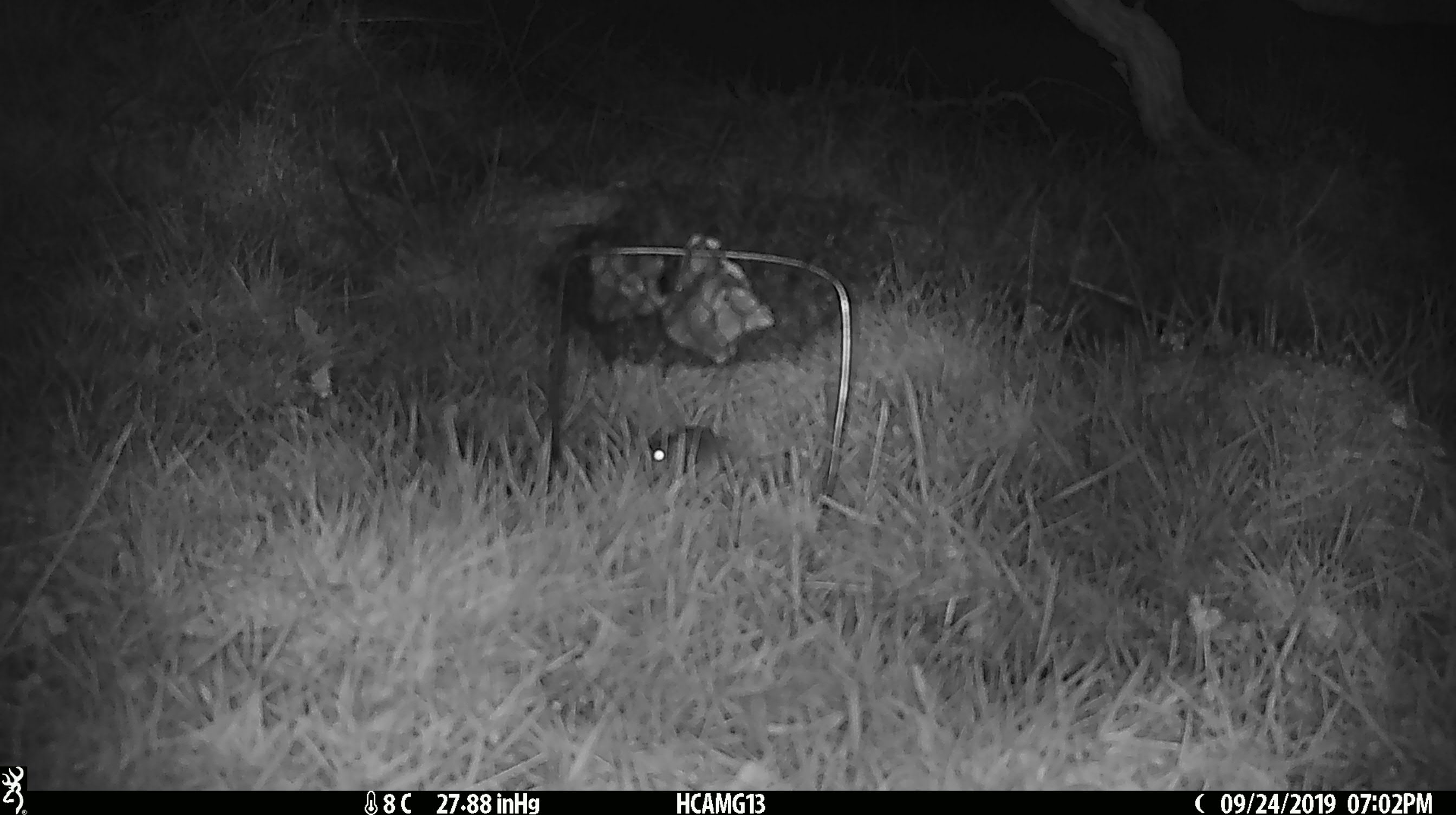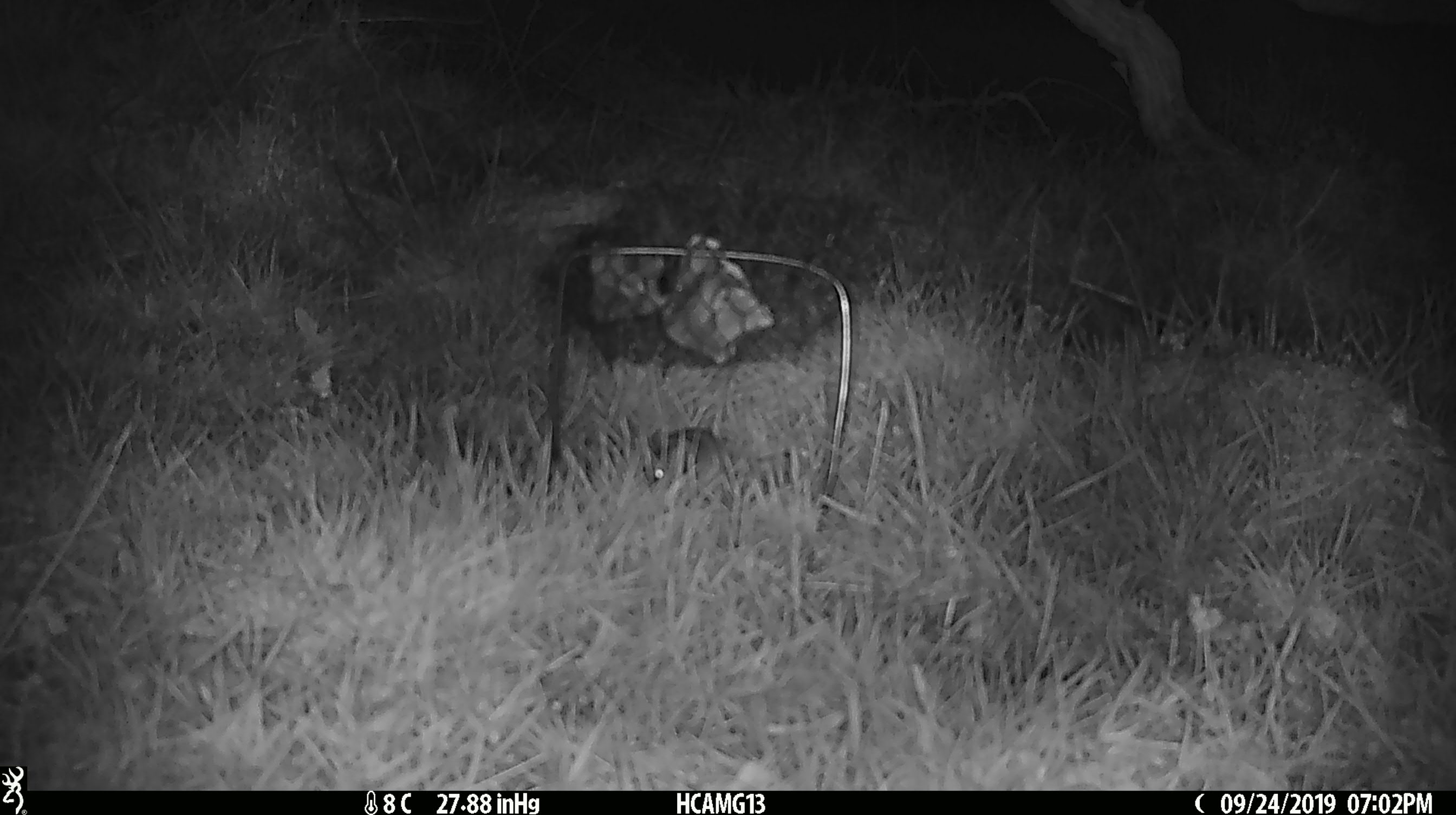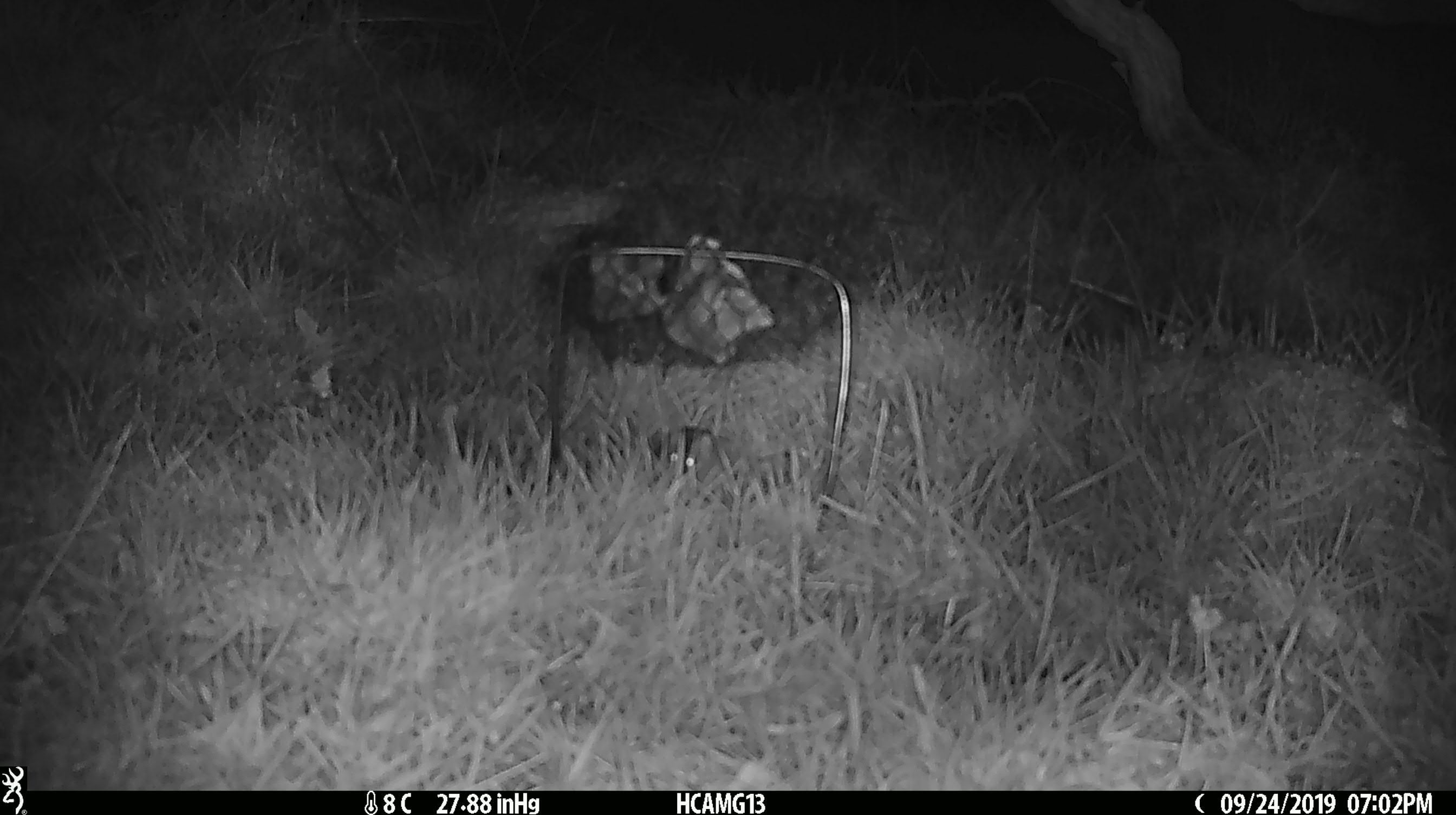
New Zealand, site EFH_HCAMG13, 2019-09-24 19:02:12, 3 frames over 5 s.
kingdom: Animalia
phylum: Chordata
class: Mammalia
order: Rodentia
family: Muridae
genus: Mus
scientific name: Mus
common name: mouse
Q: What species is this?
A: Mouse (Mus).